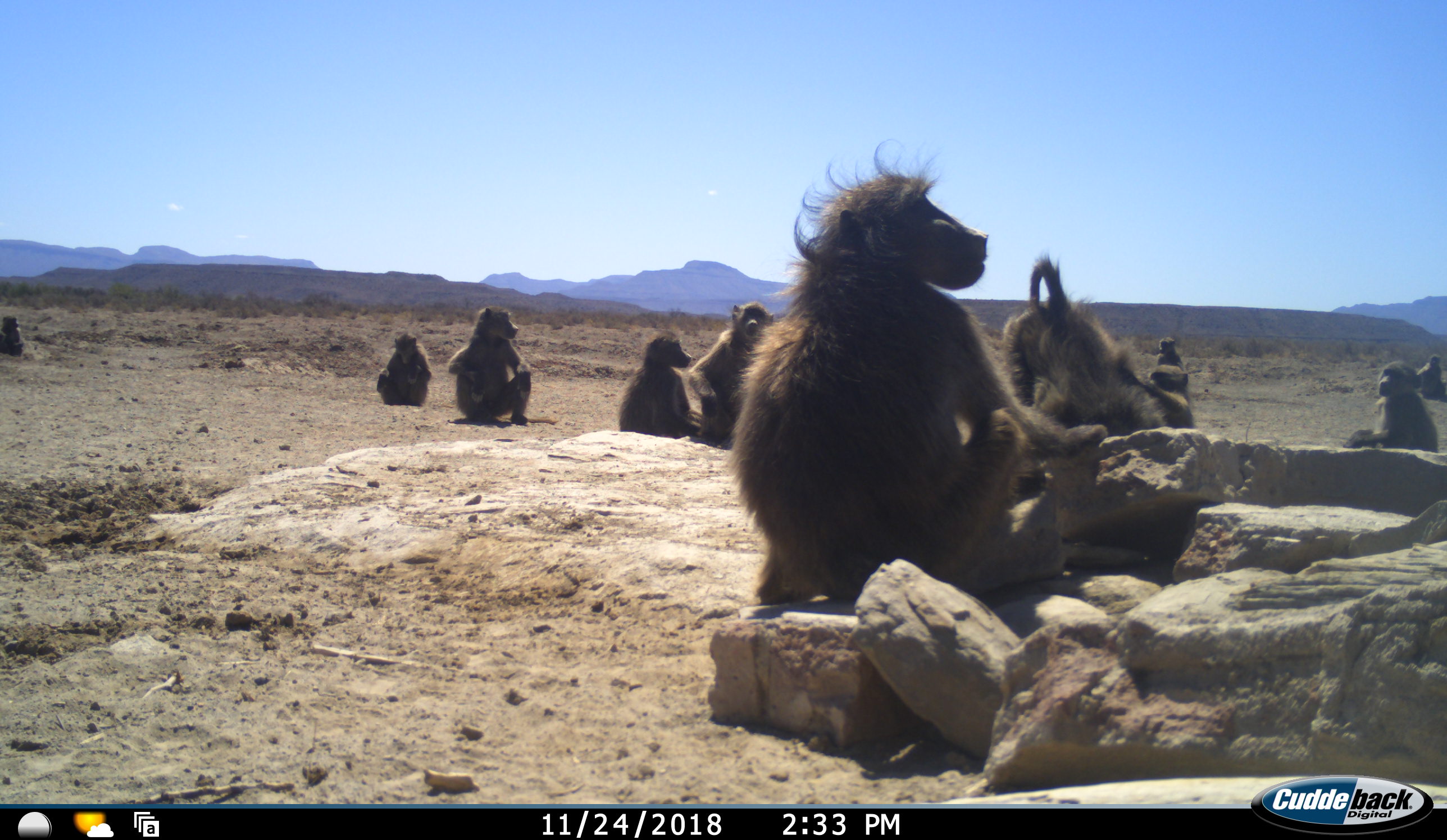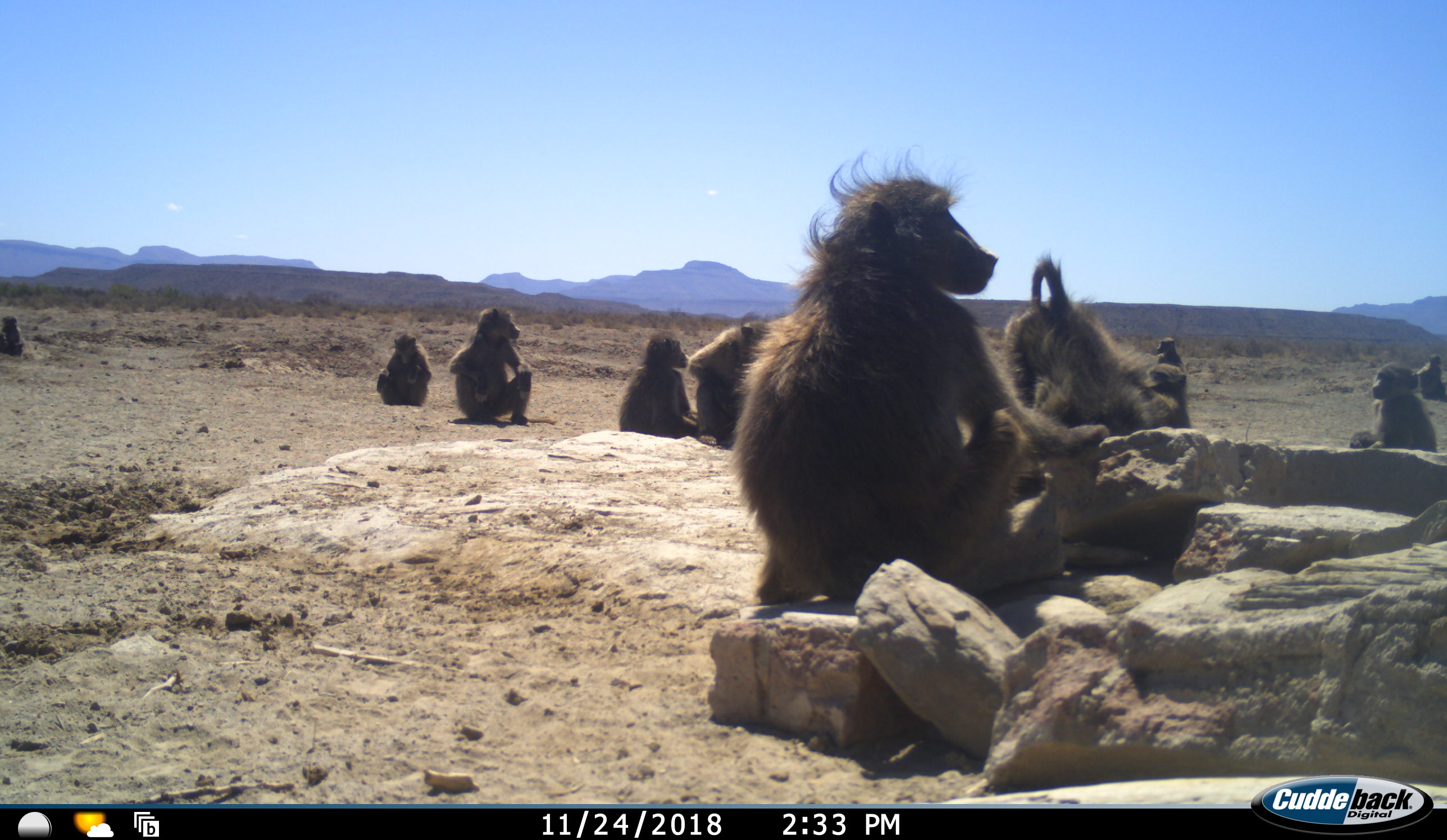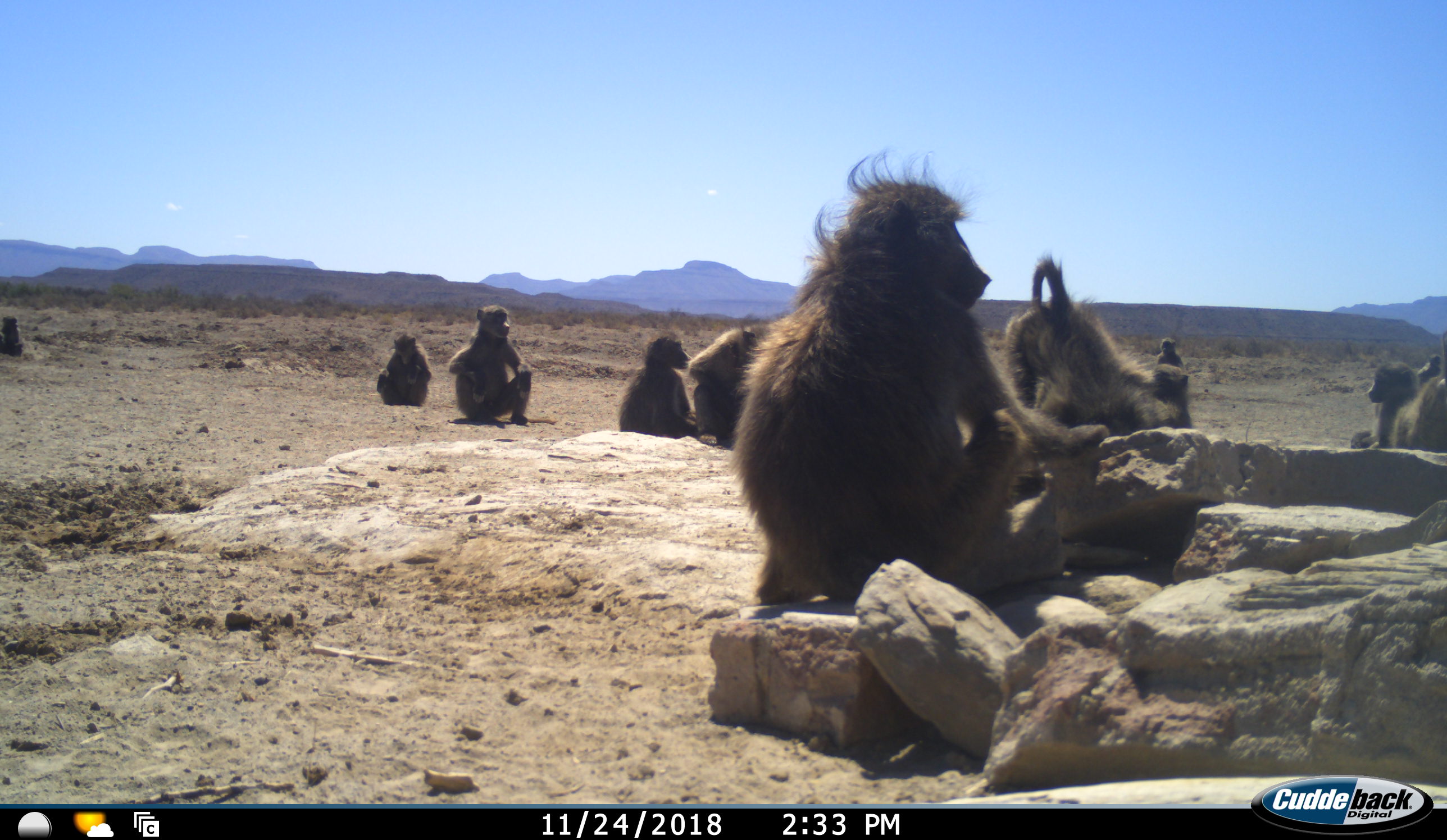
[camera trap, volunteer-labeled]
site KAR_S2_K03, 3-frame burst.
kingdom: Animalia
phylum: Chordata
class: Mammalia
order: Primates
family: Cercopithecidae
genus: Papio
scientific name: Papio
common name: baboon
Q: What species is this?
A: Baboon (Papio).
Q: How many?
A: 11-50.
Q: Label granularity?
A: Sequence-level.